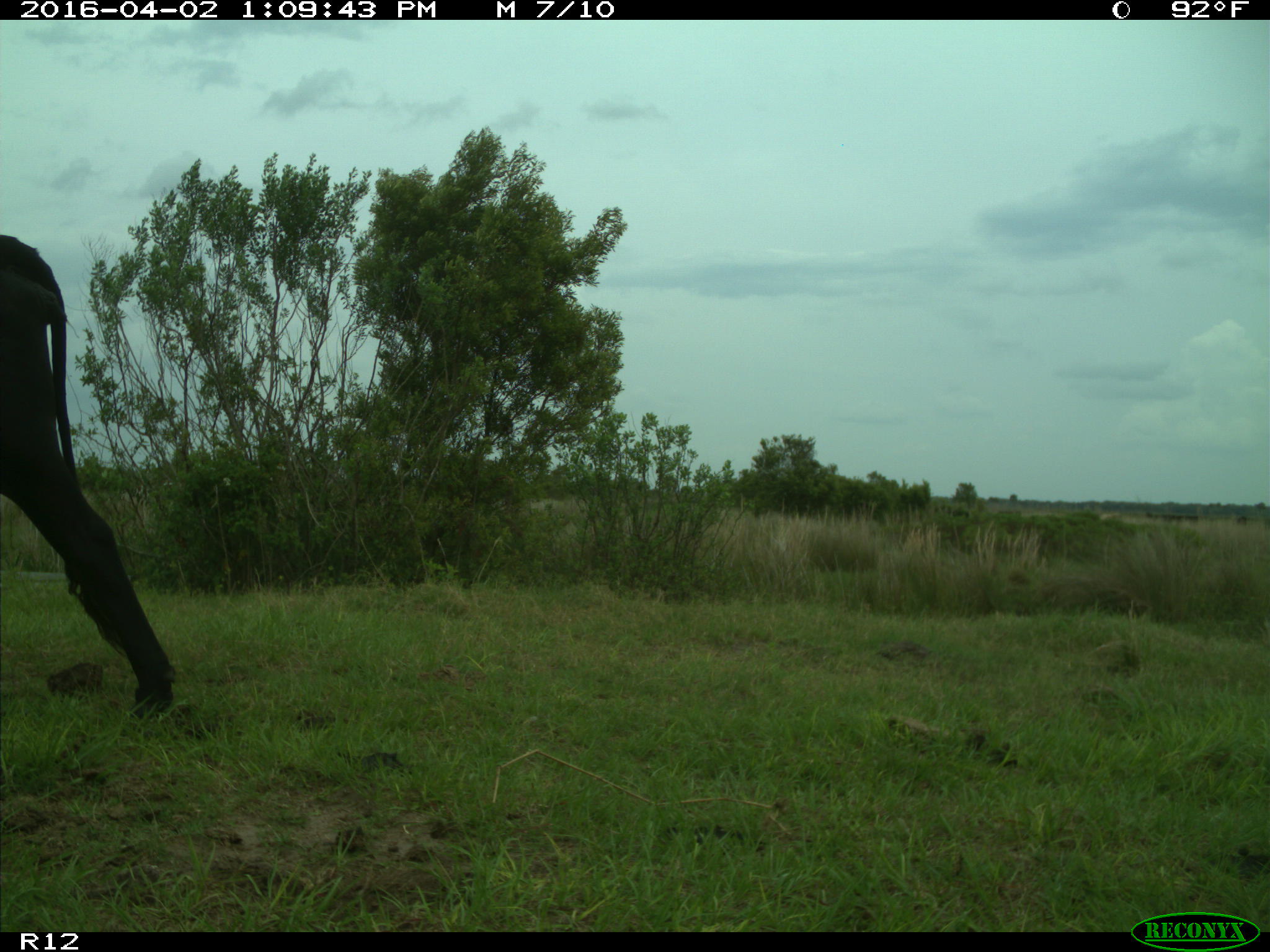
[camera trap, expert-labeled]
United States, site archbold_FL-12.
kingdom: Animalia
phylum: Chordata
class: Mammalia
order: Artiodactyla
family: Bovidae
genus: Bos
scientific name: Bos taurus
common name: domestic cow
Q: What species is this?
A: Bos taurus (domestic cow).